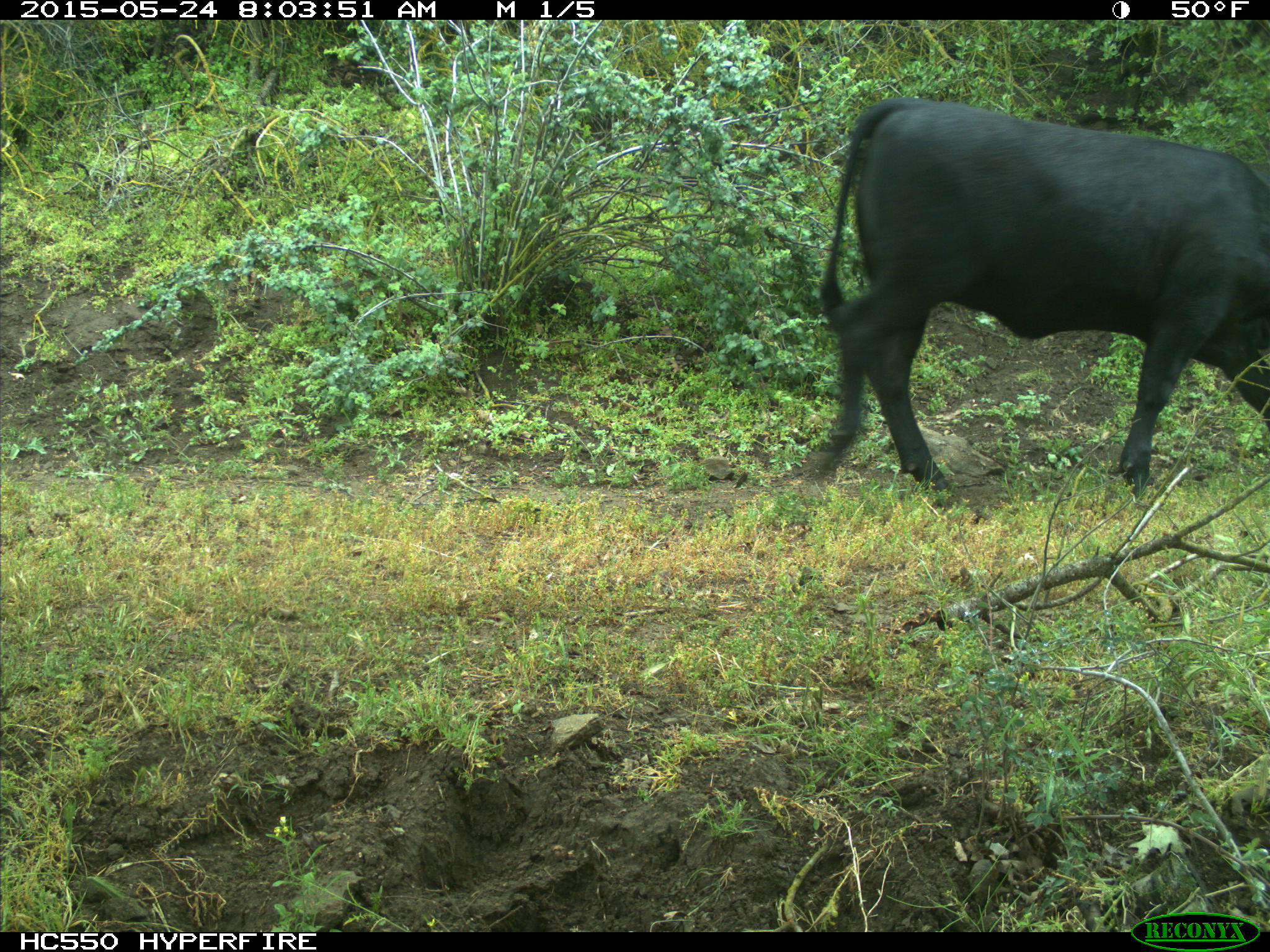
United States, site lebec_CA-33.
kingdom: Animalia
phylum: Chordata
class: Mammalia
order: Artiodactyla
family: Bovidae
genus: Bos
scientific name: Bos taurus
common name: domestic cow